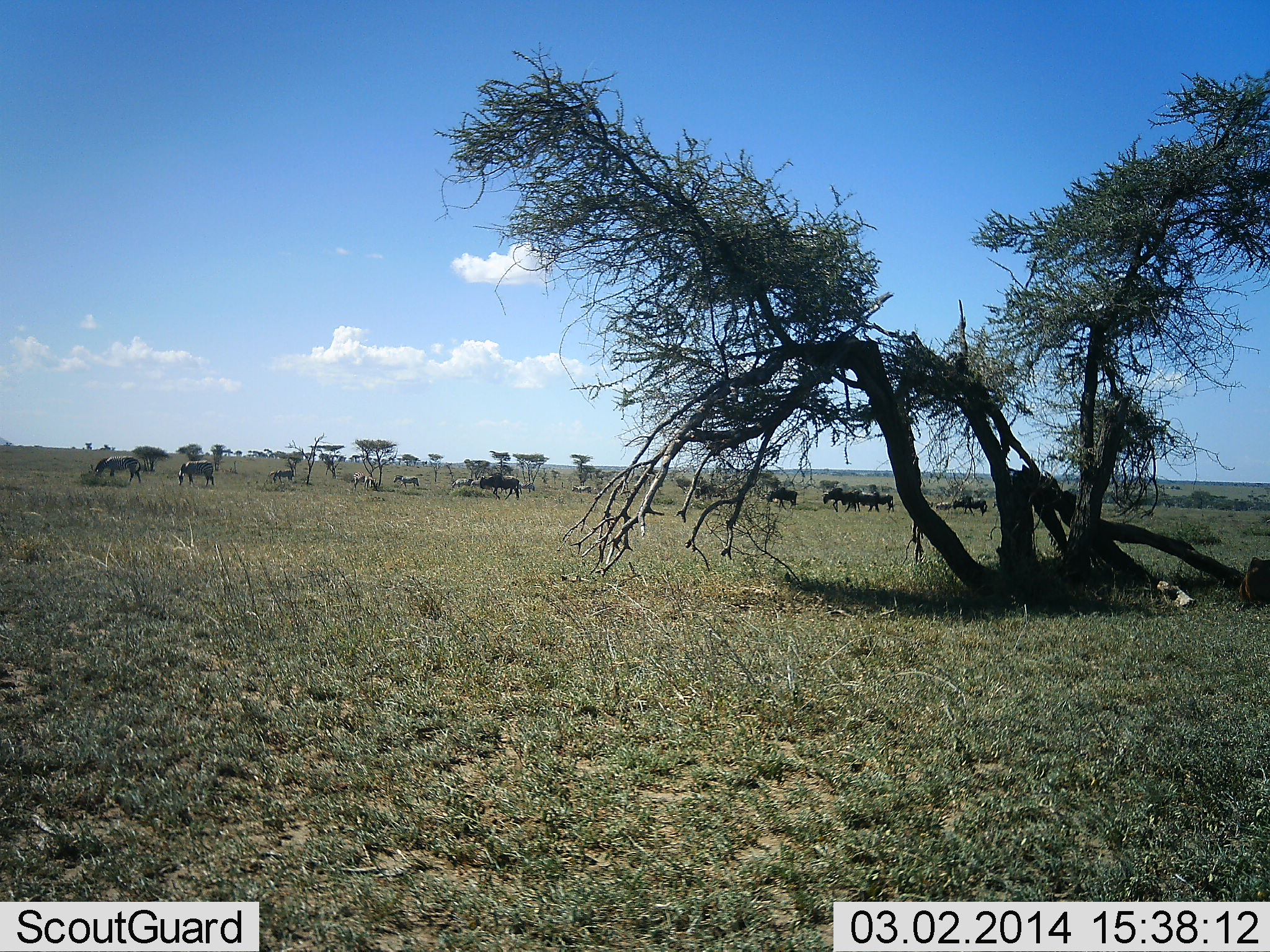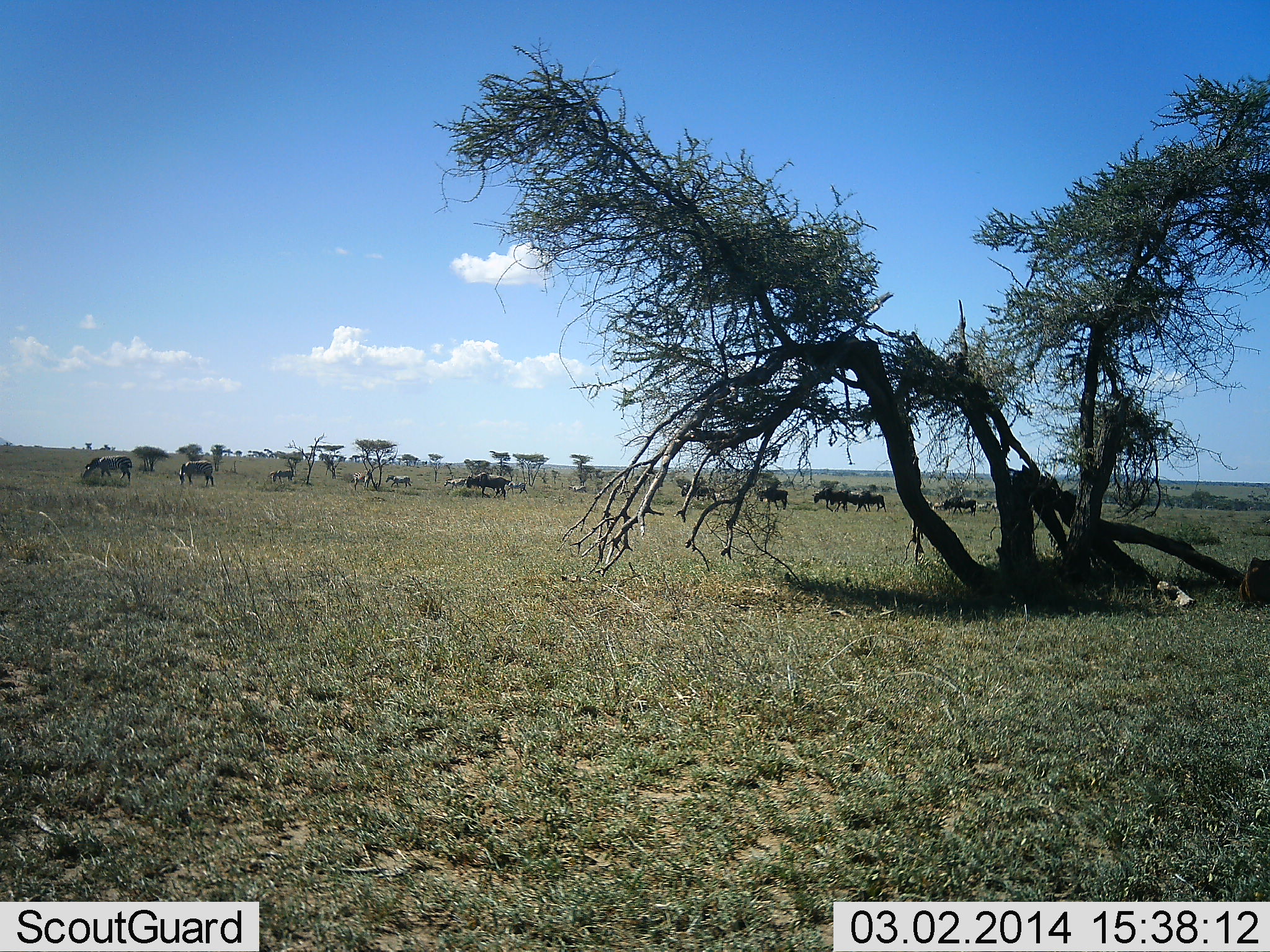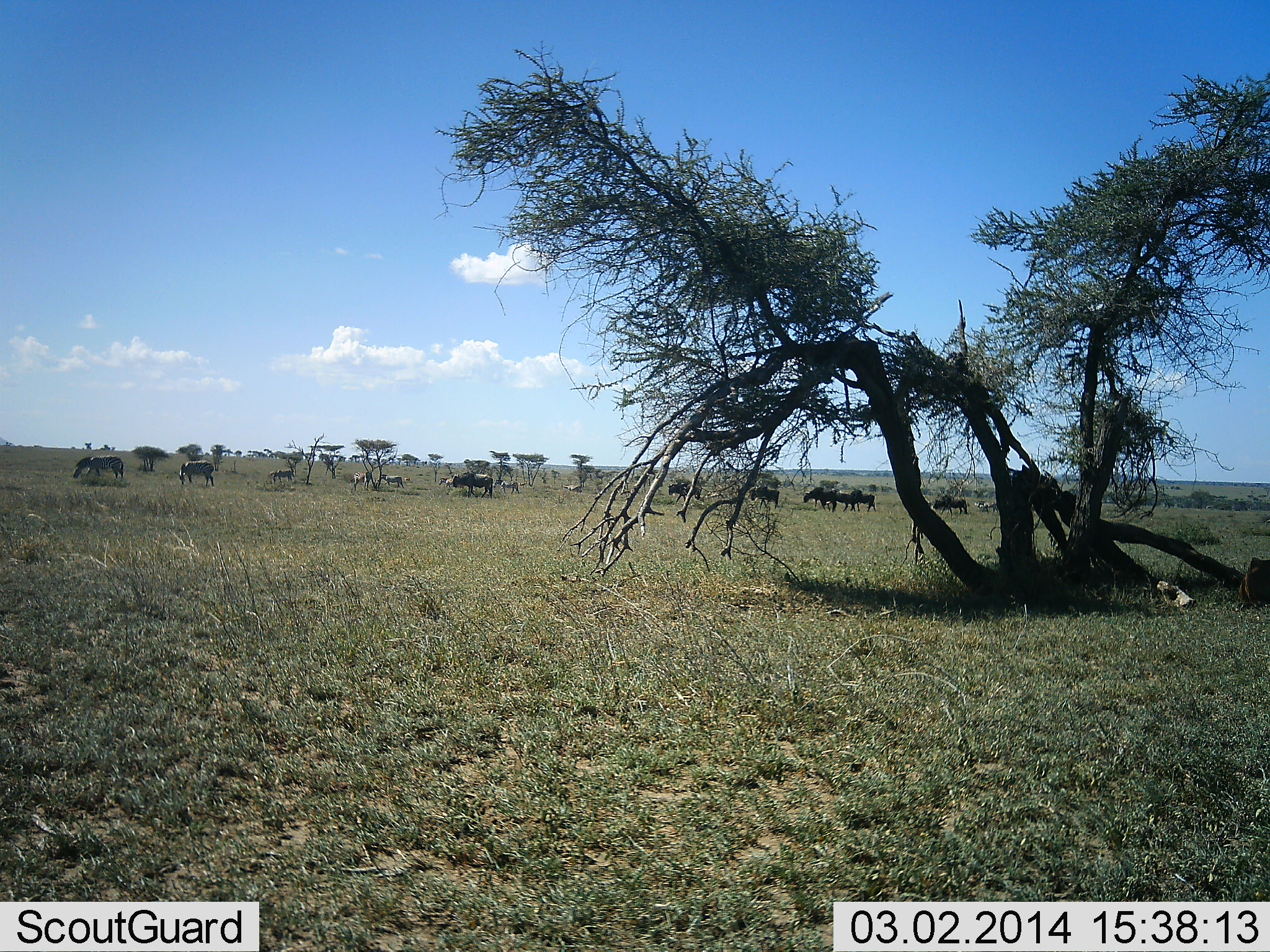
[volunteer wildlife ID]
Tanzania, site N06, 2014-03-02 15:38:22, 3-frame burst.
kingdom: Animalia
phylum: Chordata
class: Mammalia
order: Artiodactyla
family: Bovidae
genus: Connochaetes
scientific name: Connochaetes taurinus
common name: blue wildebeest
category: wildebeest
Wildebeest (blue wildebeest) (Connochaetes taurinus), count 8. Behavior (volunteer vote fractions): standing 20%, resting 0%, moving 100%, interacting 0%. Young present (vote fraction): 0%. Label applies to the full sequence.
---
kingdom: Animalia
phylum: Chordata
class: Mammalia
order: Perissodactyla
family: Equidae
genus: Equus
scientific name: Equus quagga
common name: plains zebra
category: zebra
Zebra (plains zebra) (Equus quagga), count 7. Behavior (volunteer vote fractions): standing 27%, resting 0%, moving 91%, interacting 0%. Young present (vote fraction): 0%. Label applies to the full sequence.